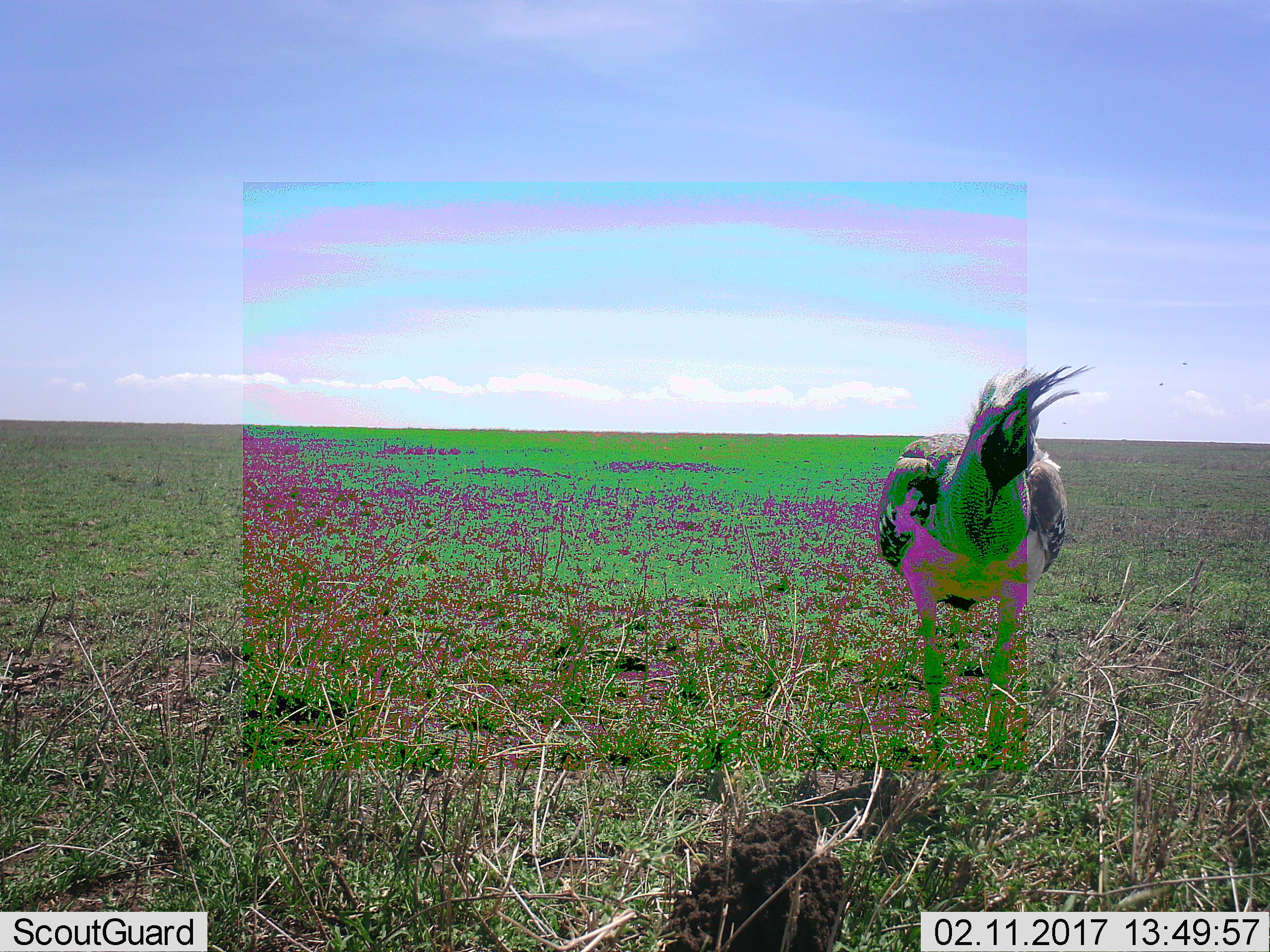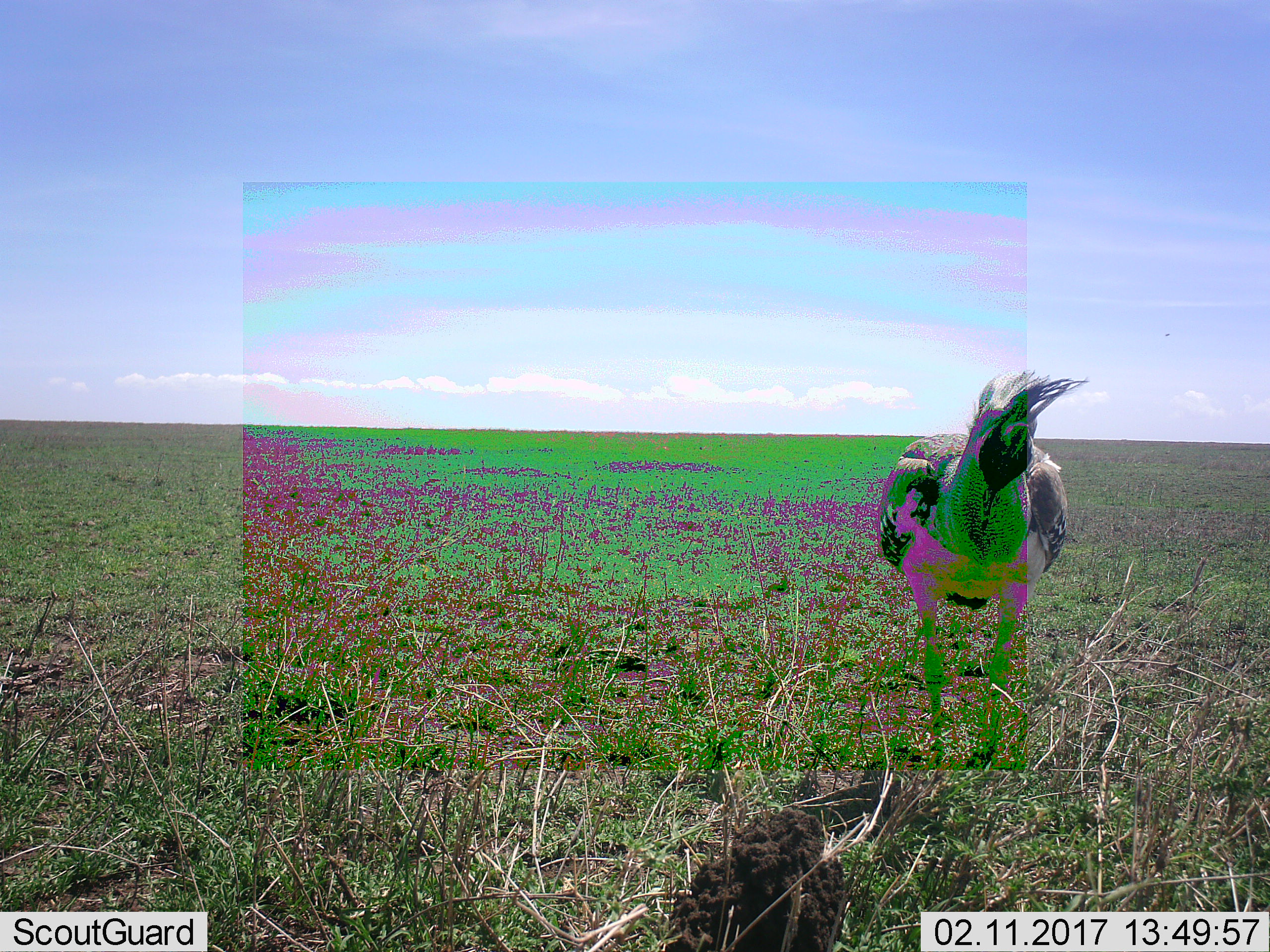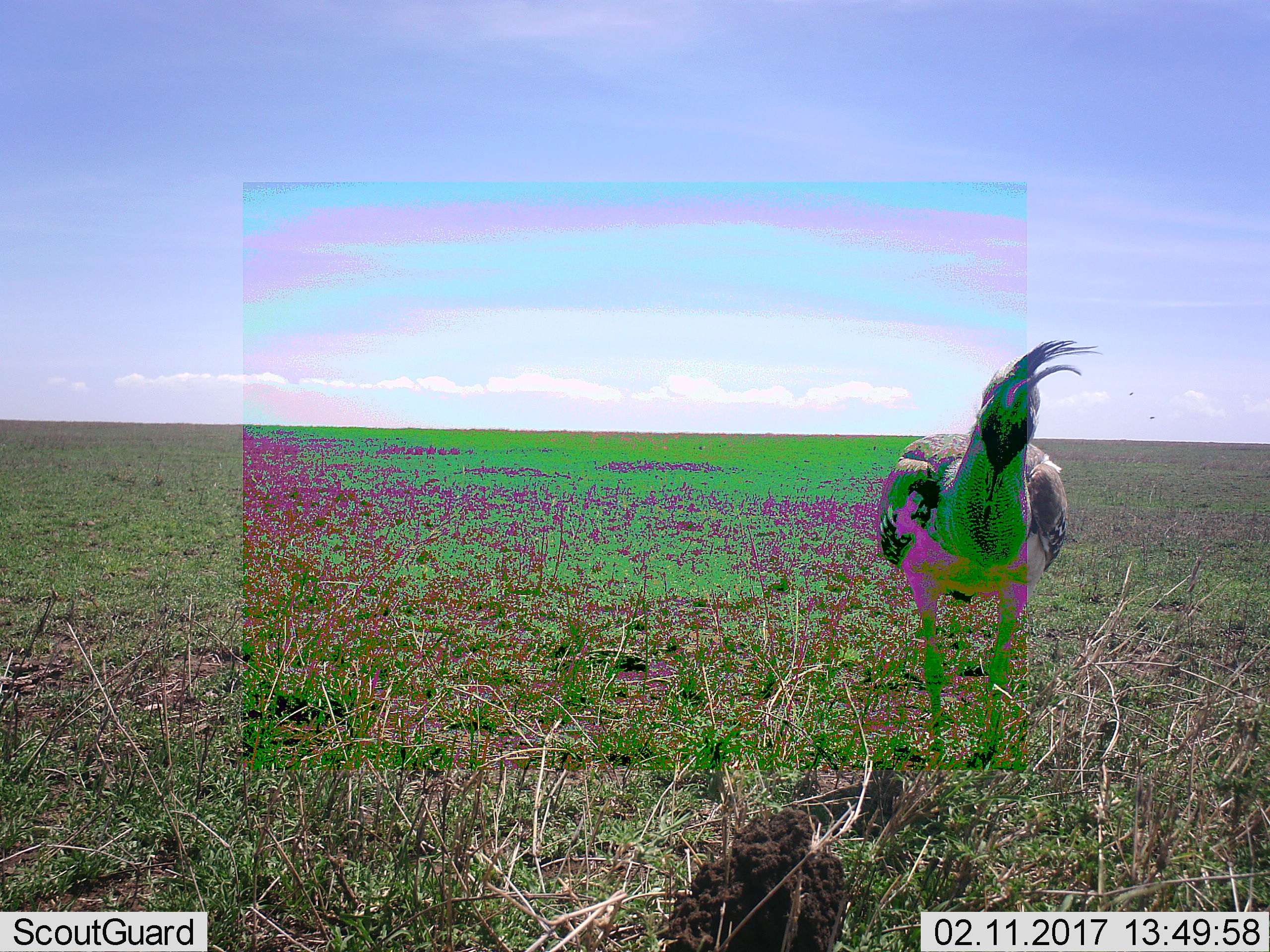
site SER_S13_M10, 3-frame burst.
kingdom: Animalia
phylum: Chordata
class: Aves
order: Otidiformes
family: Otididae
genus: Ardeotis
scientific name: Ardeotis kori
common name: kori bustard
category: bustardkori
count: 1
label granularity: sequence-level